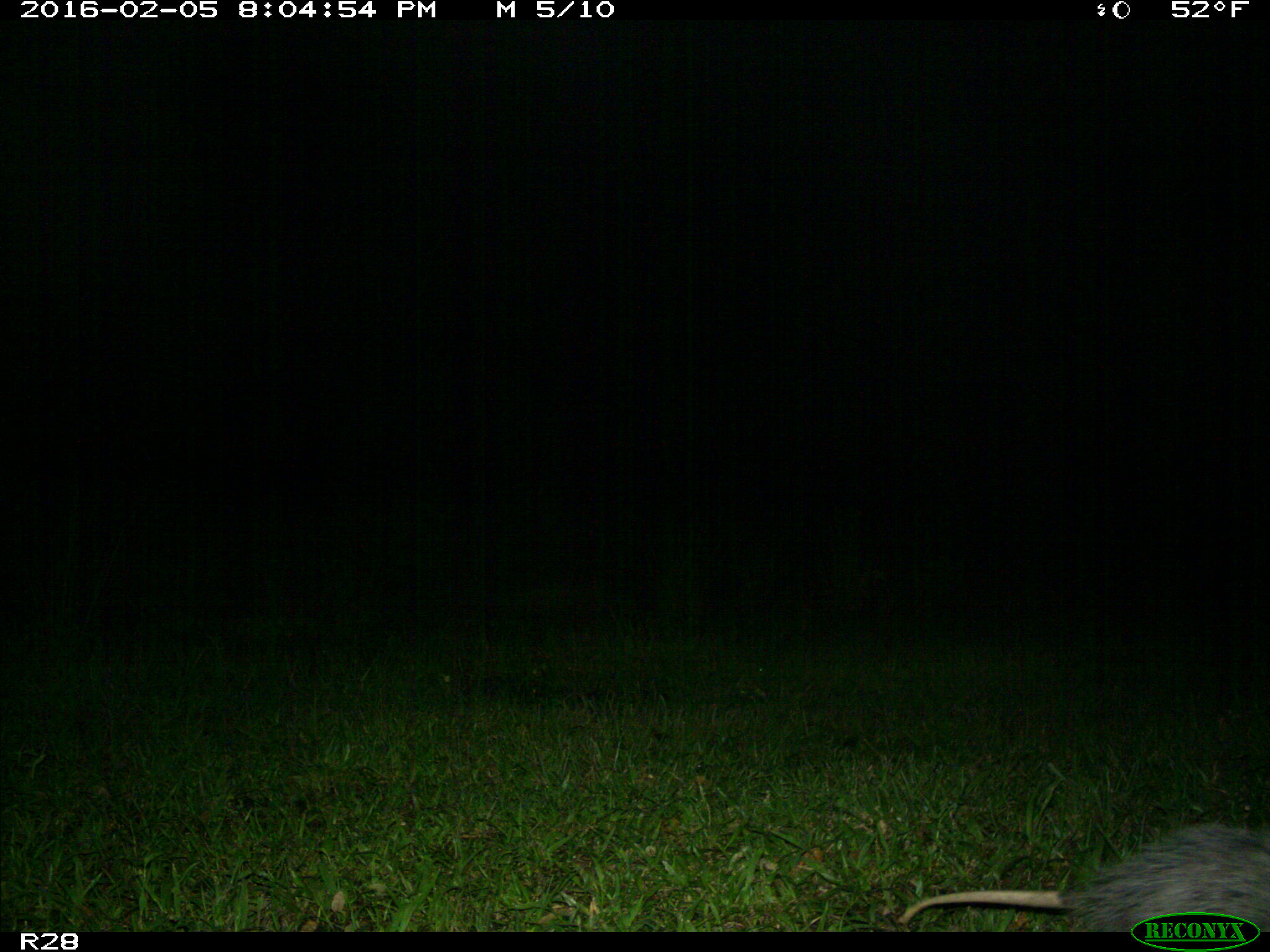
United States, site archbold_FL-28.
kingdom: Animalia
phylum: Chordata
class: Mammalia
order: Didelphimorphia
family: Didelphidae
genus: Didelphis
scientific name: Didelphis virginiana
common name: virginia opossum